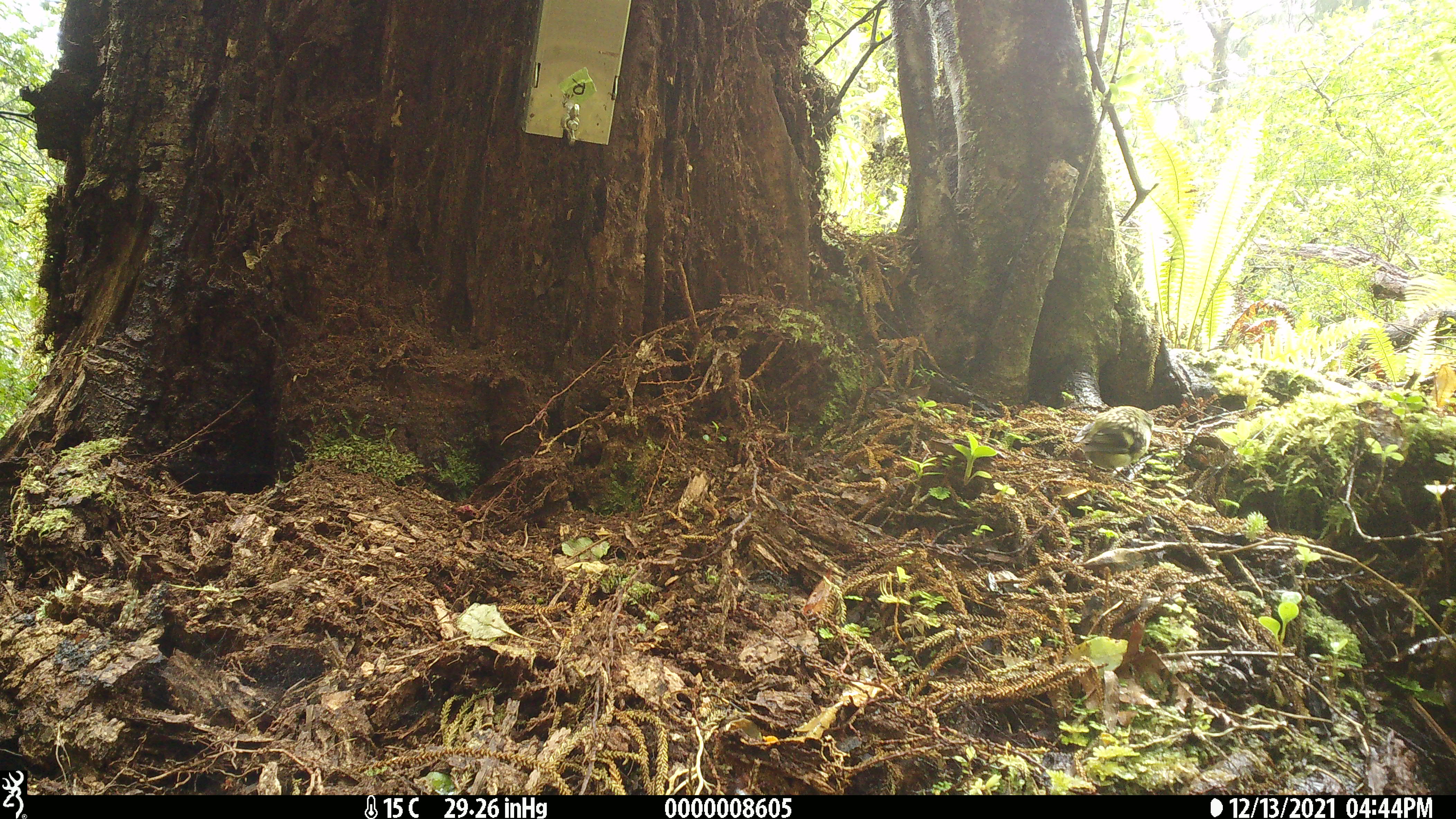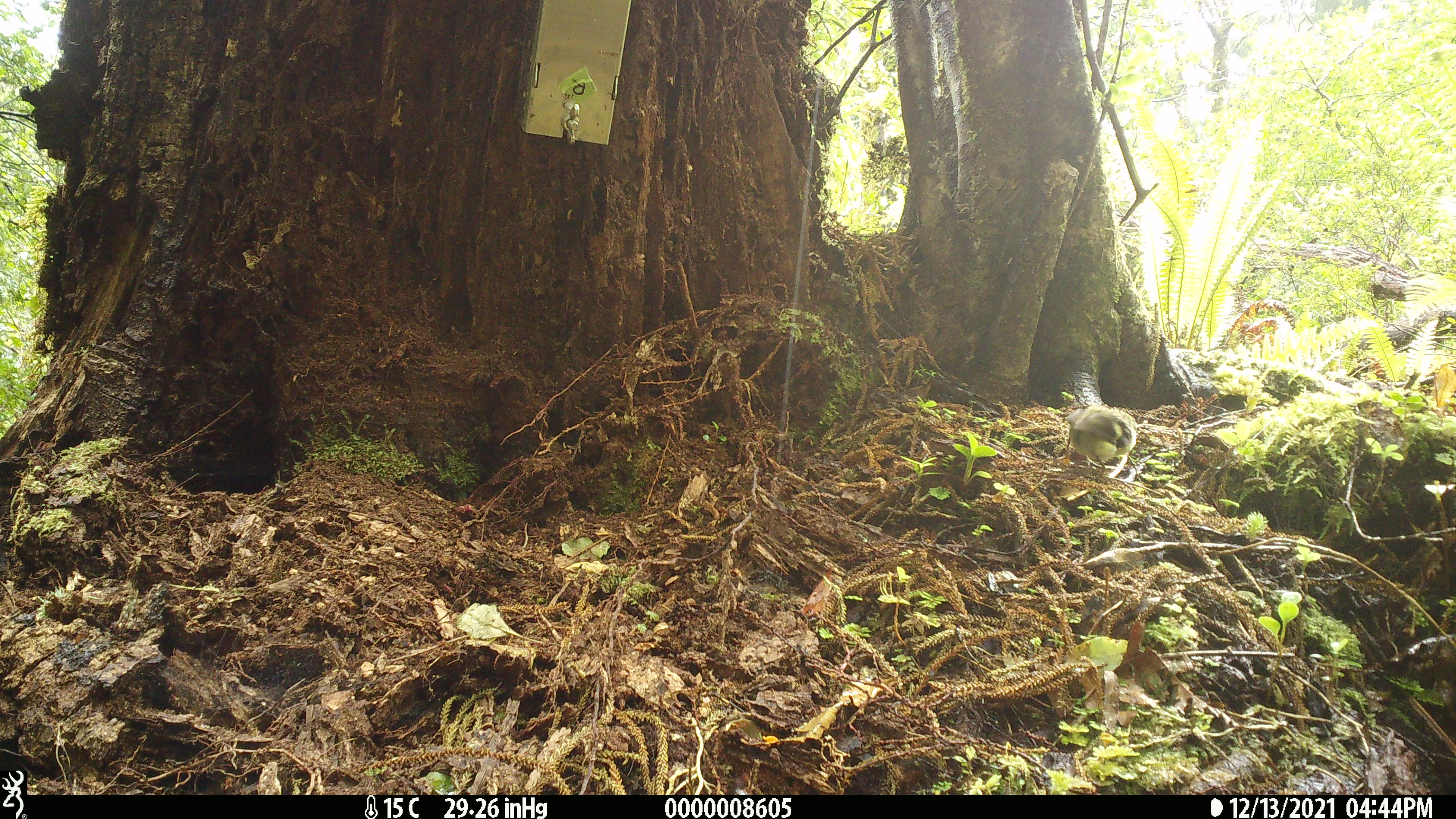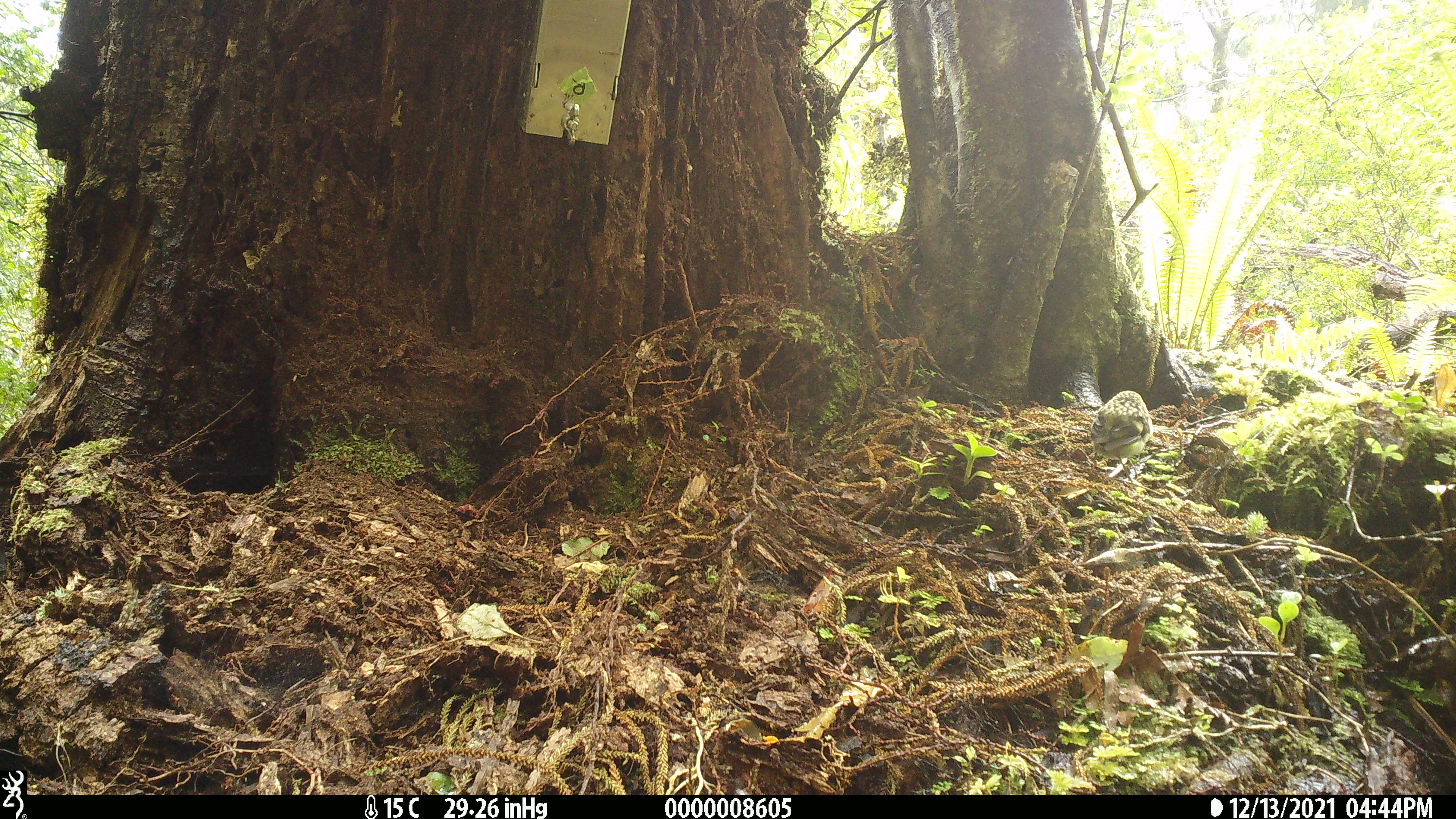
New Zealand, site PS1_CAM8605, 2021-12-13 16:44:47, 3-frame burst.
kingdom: Animalia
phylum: Chordata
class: Aves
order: Passeriformes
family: Acanthisittidae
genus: Acanthisitta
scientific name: Acanthisitta chloris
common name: rifleman